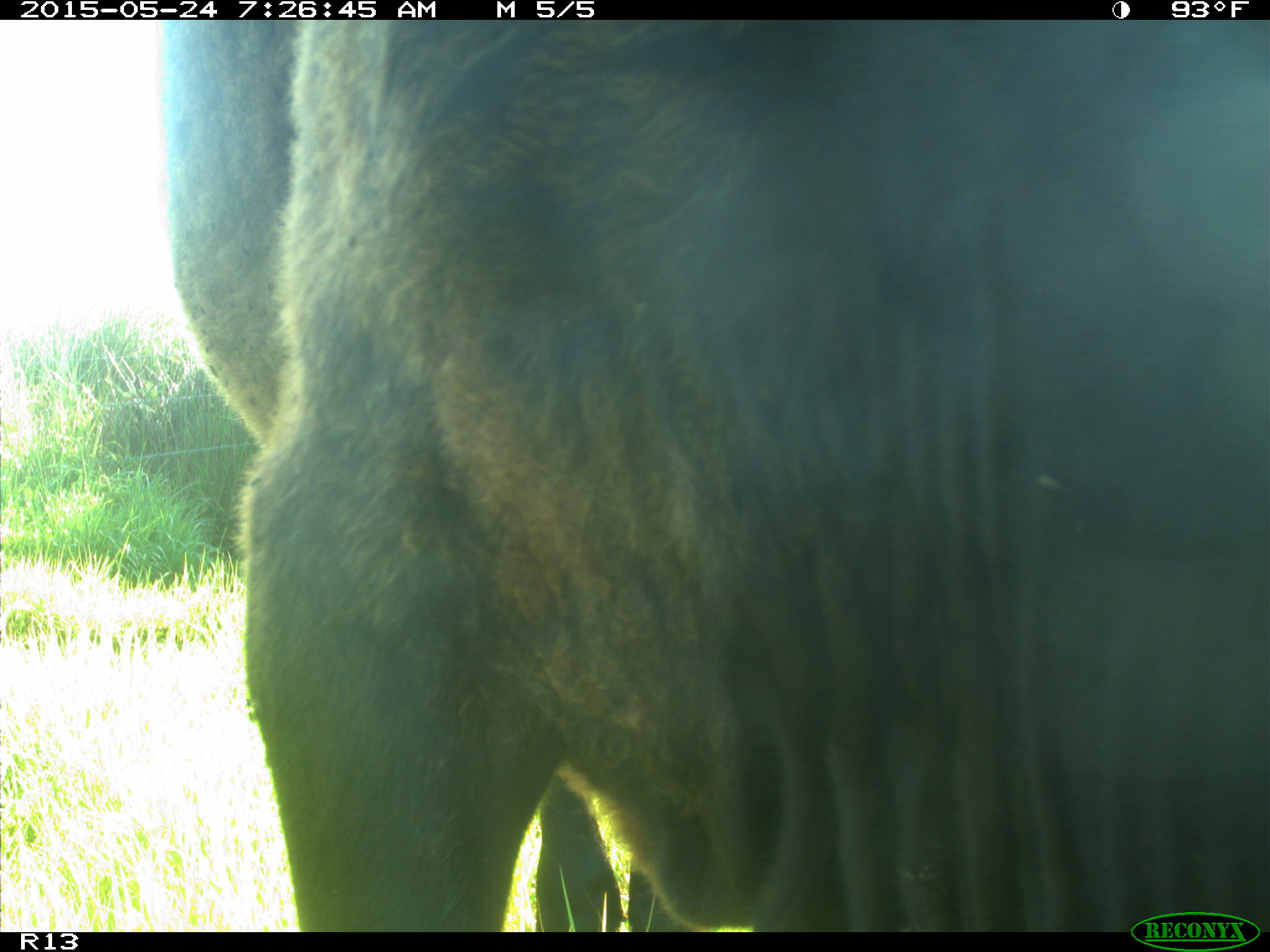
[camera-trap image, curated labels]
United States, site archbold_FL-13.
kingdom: Animalia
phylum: Chordata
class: Mammalia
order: Artiodactyla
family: Bovidae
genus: Bos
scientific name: Bos taurus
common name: domestic cow